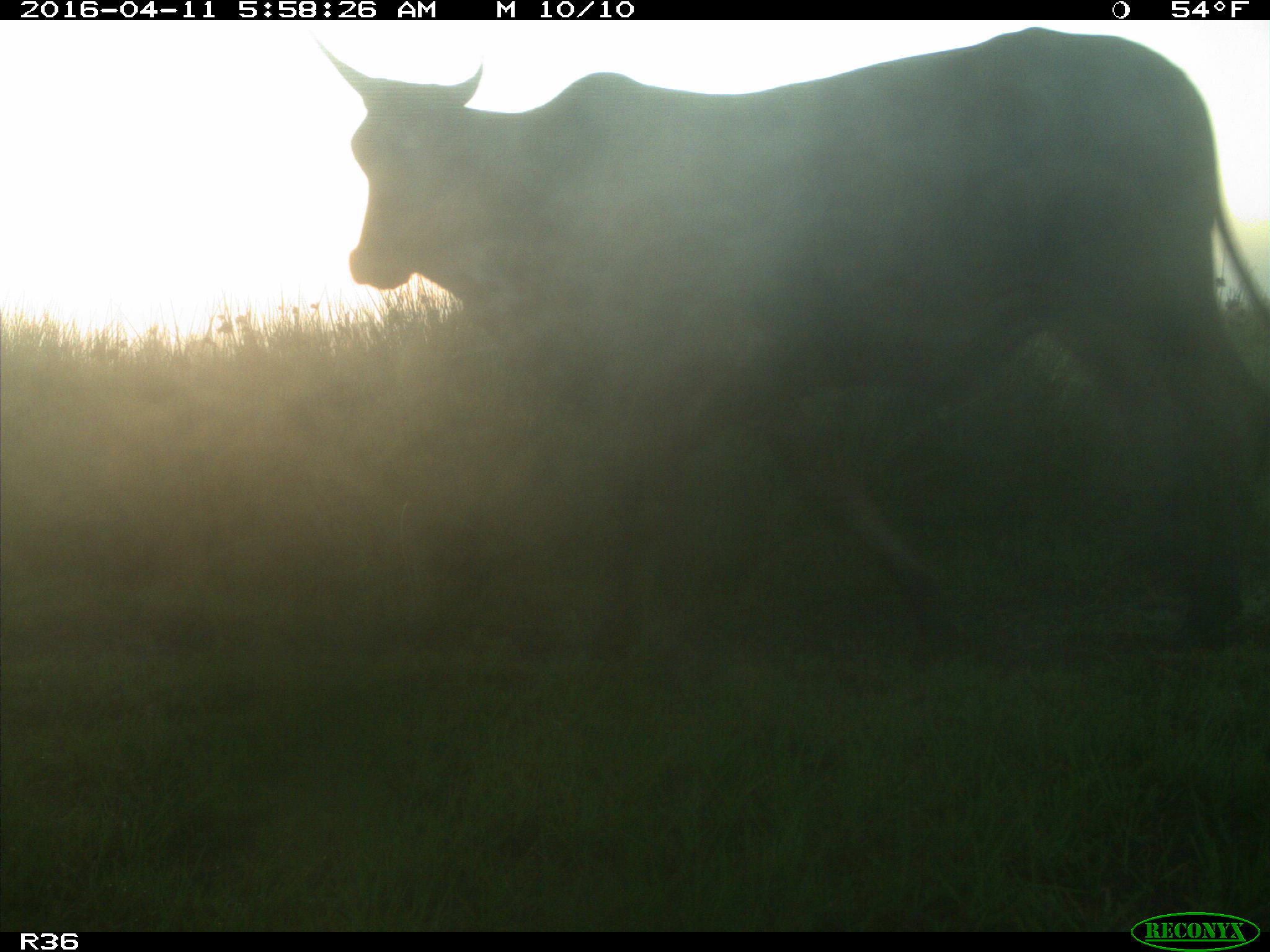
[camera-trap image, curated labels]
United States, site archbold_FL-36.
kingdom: Animalia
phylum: Chordata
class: Mammalia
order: Artiodactyla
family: Bovidae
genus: Bos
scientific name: Bos taurus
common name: domestic cow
Bos taurus (domestic cow).